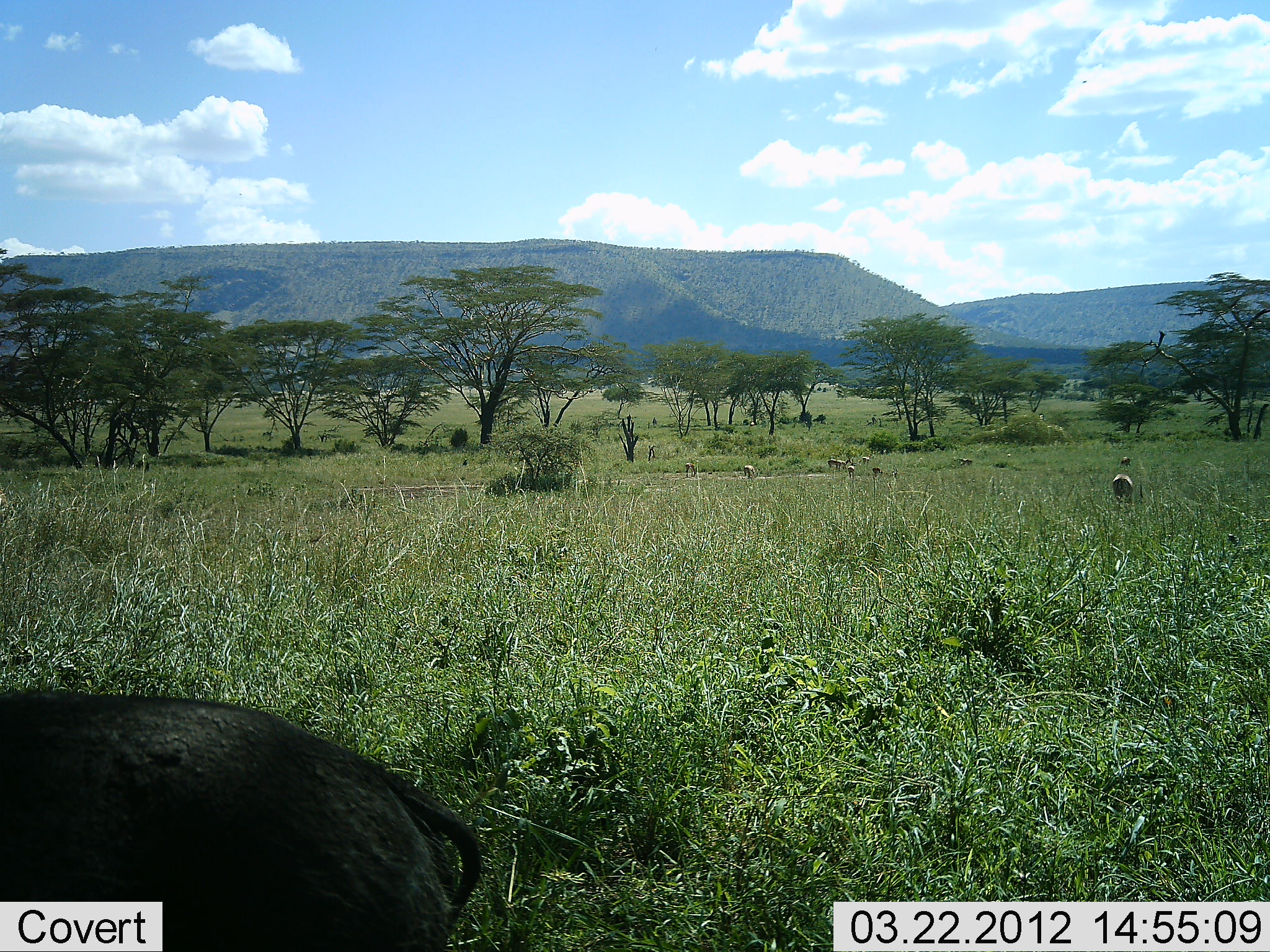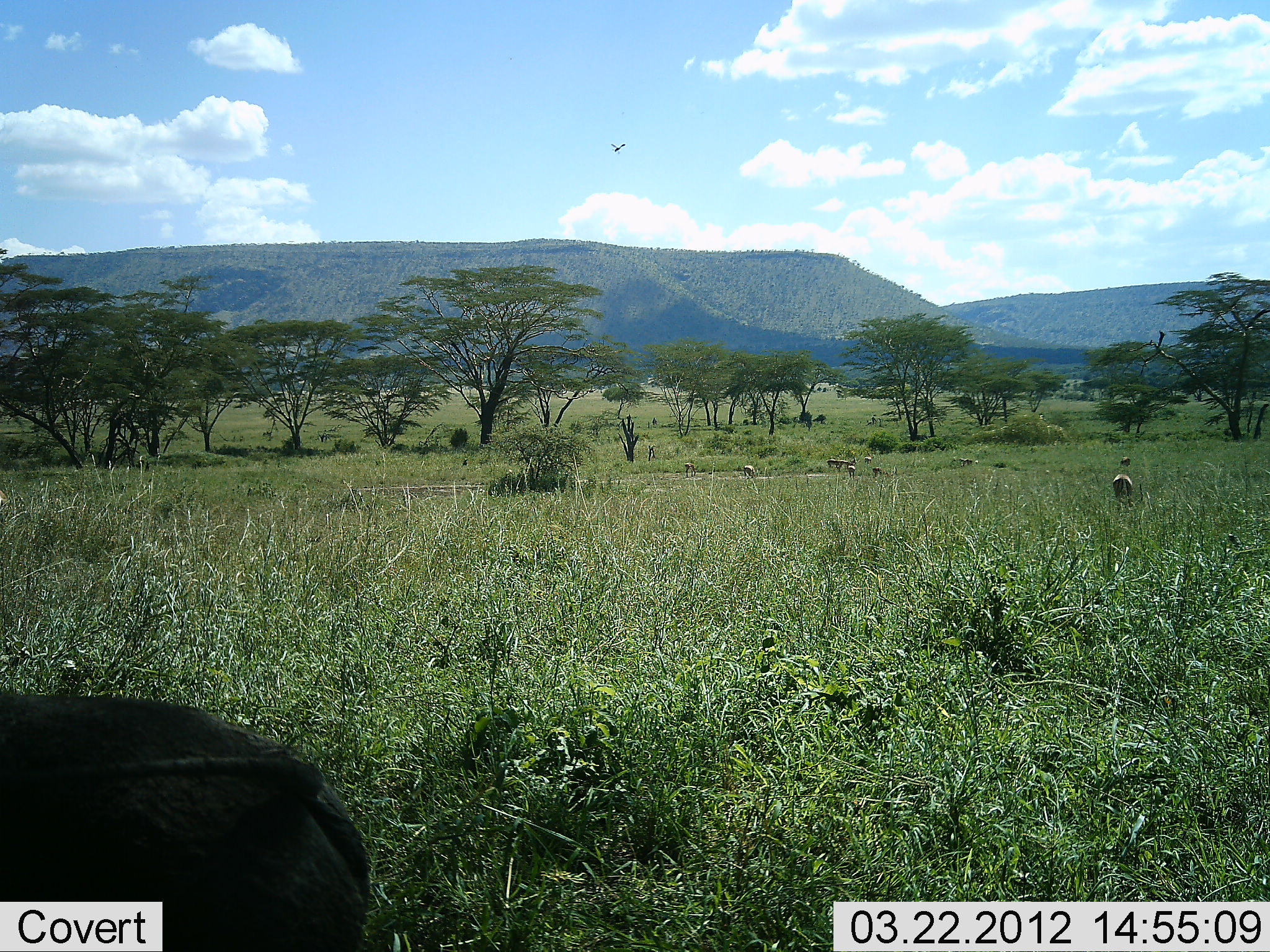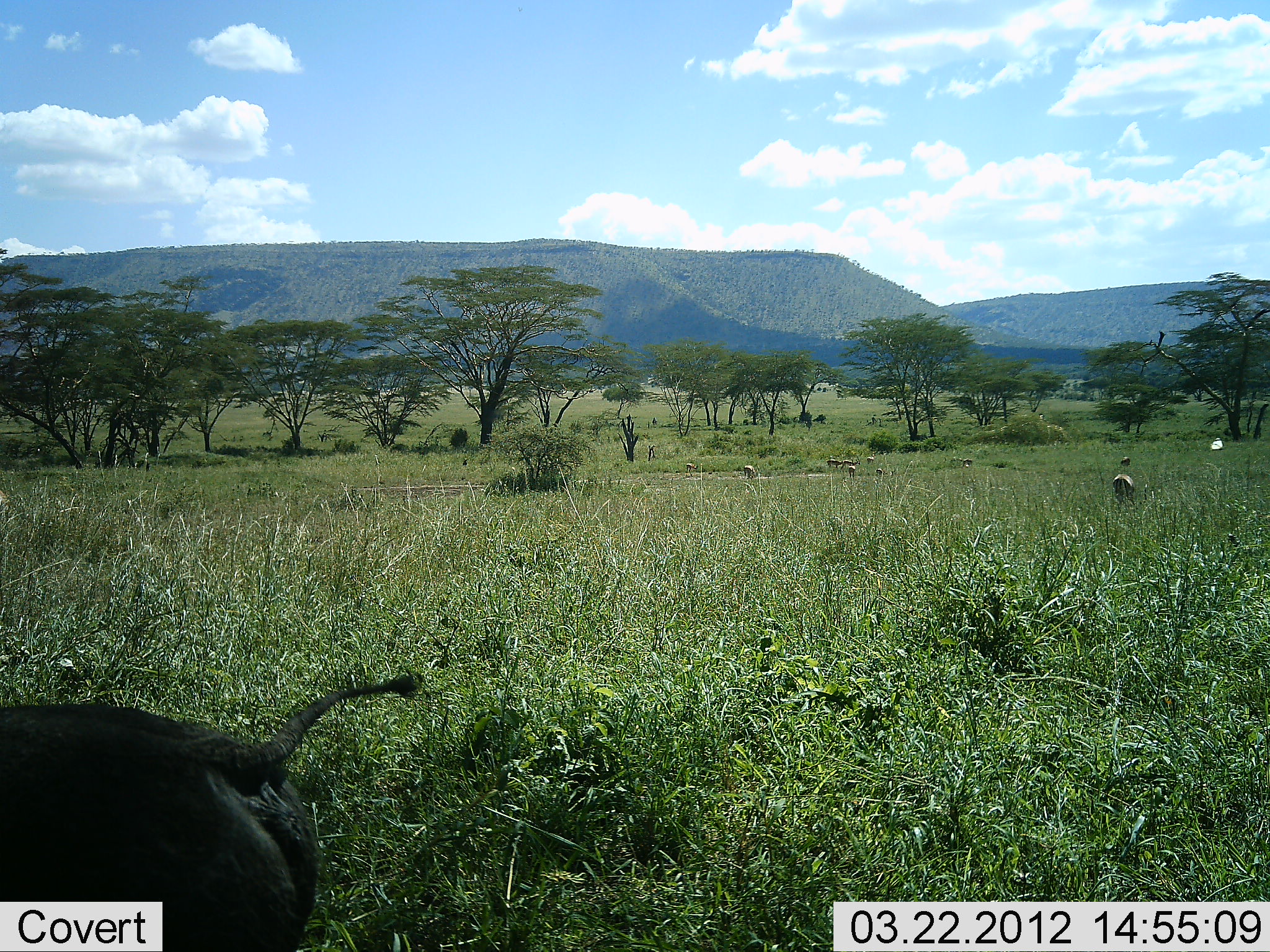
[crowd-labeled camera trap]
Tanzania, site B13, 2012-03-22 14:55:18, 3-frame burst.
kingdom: Animalia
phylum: Chordata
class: Aves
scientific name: Aves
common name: bird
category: otherbird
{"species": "otherbird (bird) (Aves)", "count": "1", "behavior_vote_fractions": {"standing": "0%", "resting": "0%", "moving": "100%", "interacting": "0%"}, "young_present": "0%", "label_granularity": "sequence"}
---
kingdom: Animalia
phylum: Chordata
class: Mammalia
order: Artiodactyla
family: Suidae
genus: Phacochoerus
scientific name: Phacochoerus africanus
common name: warthog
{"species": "warthog (Phacochoerus africanus)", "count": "1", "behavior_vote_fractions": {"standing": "44%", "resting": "0%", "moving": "44%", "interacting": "0%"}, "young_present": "0%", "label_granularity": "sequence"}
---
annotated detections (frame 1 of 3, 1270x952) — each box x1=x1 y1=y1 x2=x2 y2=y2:
animal: x1=0 y1=688 x2=483 y2=952; x1=1112 y1=473 x2=1133 y2=504; x1=871 y1=465 x2=898 y2=480; x1=827 y1=459 x2=850 y2=472; x1=847 y1=458 x2=857 y2=479; x1=685 y1=462 x2=697 y2=478; x1=744 y1=464 x2=756 y2=479; x1=862 y1=453 x2=873 y2=465; x1=1121 y1=456 x2=1132 y2=467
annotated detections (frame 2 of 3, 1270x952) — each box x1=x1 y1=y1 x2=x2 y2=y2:
animal: x1=0 y1=691 x2=373 y2=952; x1=1112 y1=473 x2=1133 y2=504; x1=871 y1=465 x2=898 y2=480; x1=827 y1=459 x2=850 y2=472; x1=847 y1=458 x2=857 y2=479; x1=685 y1=462 x2=697 y2=478; x1=744 y1=464 x2=756 y2=479; x1=959 y1=457 x2=975 y2=467; x1=862 y1=453 x2=873 y2=465; x1=1121 y1=456 x2=1132 y2=467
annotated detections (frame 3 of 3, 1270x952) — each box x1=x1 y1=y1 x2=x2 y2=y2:
animal: x1=0 y1=674 x2=420 y2=952; x1=1112 y1=473 x2=1133 y2=504; x1=871 y1=465 x2=898 y2=480; x1=827 y1=459 x2=850 y2=472; x1=847 y1=458 x2=857 y2=479; x1=958 y1=456 x2=974 y2=469; x1=685 y1=462 x2=697 y2=478; x1=744 y1=464 x2=756 y2=479; x1=862 y1=453 x2=873 y2=465; x1=1121 y1=456 x2=1132 y2=467